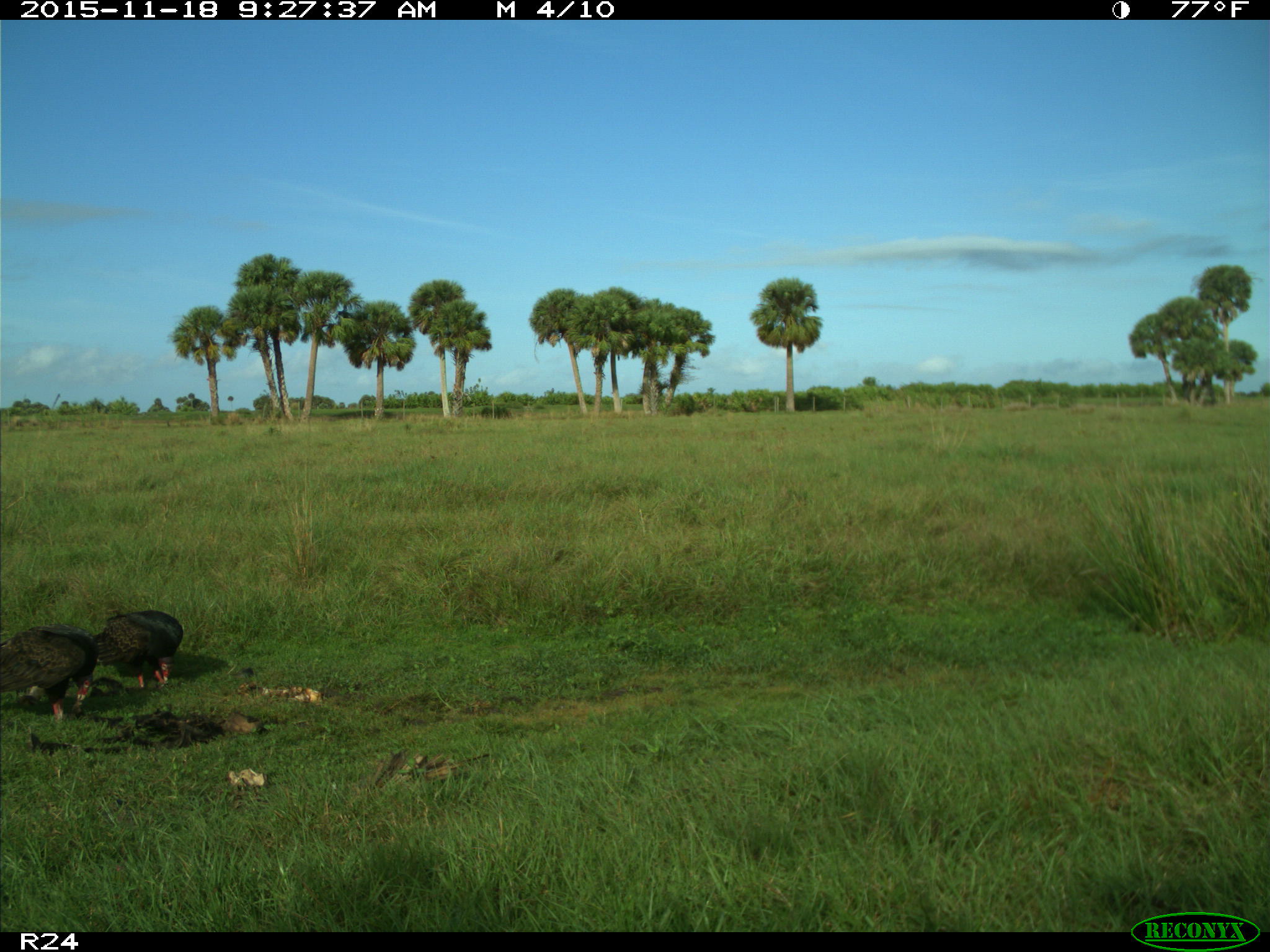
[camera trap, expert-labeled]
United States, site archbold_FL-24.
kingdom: Animalia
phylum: Chordata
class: Aves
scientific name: Aves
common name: birds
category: unidentified bird